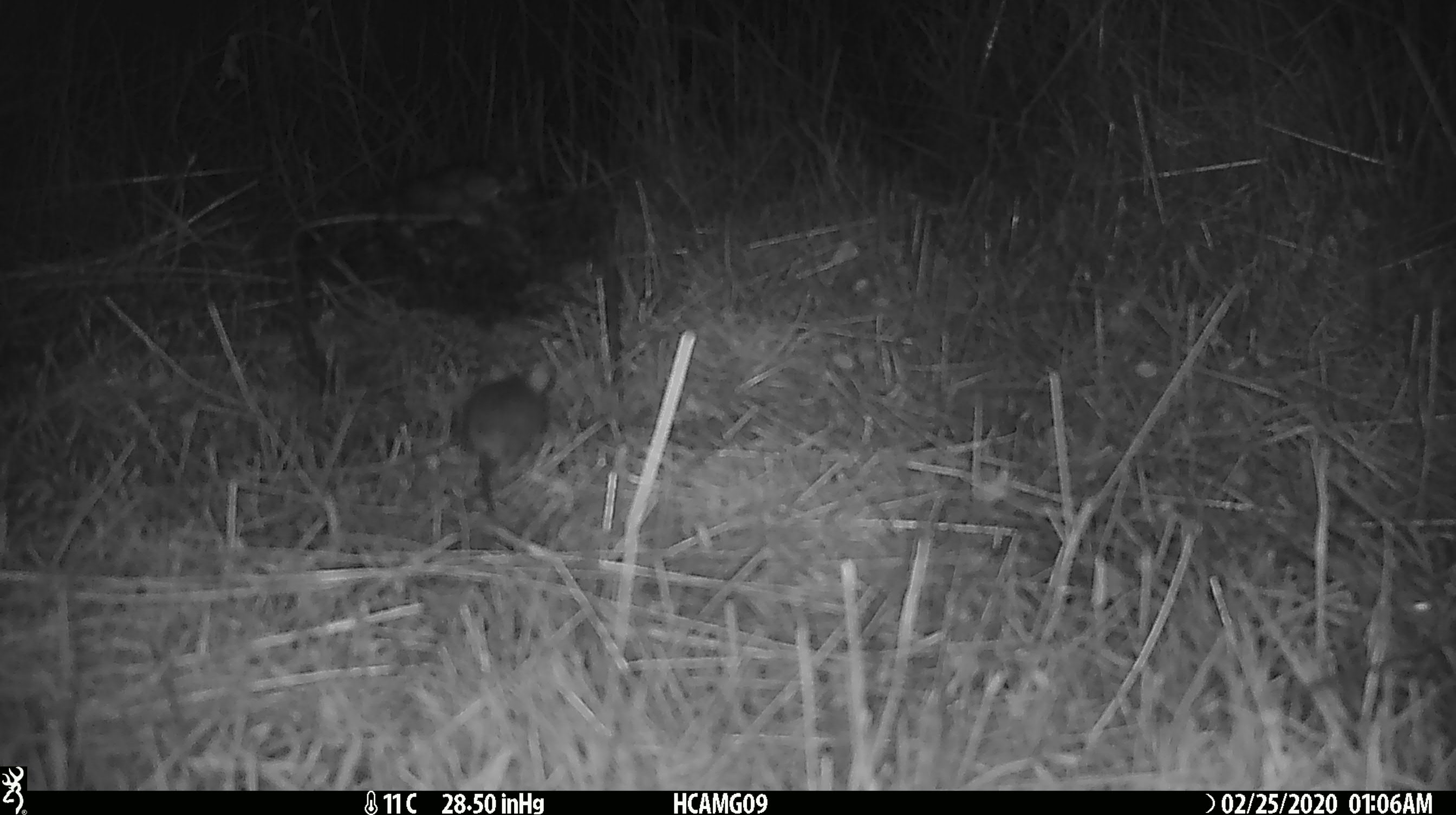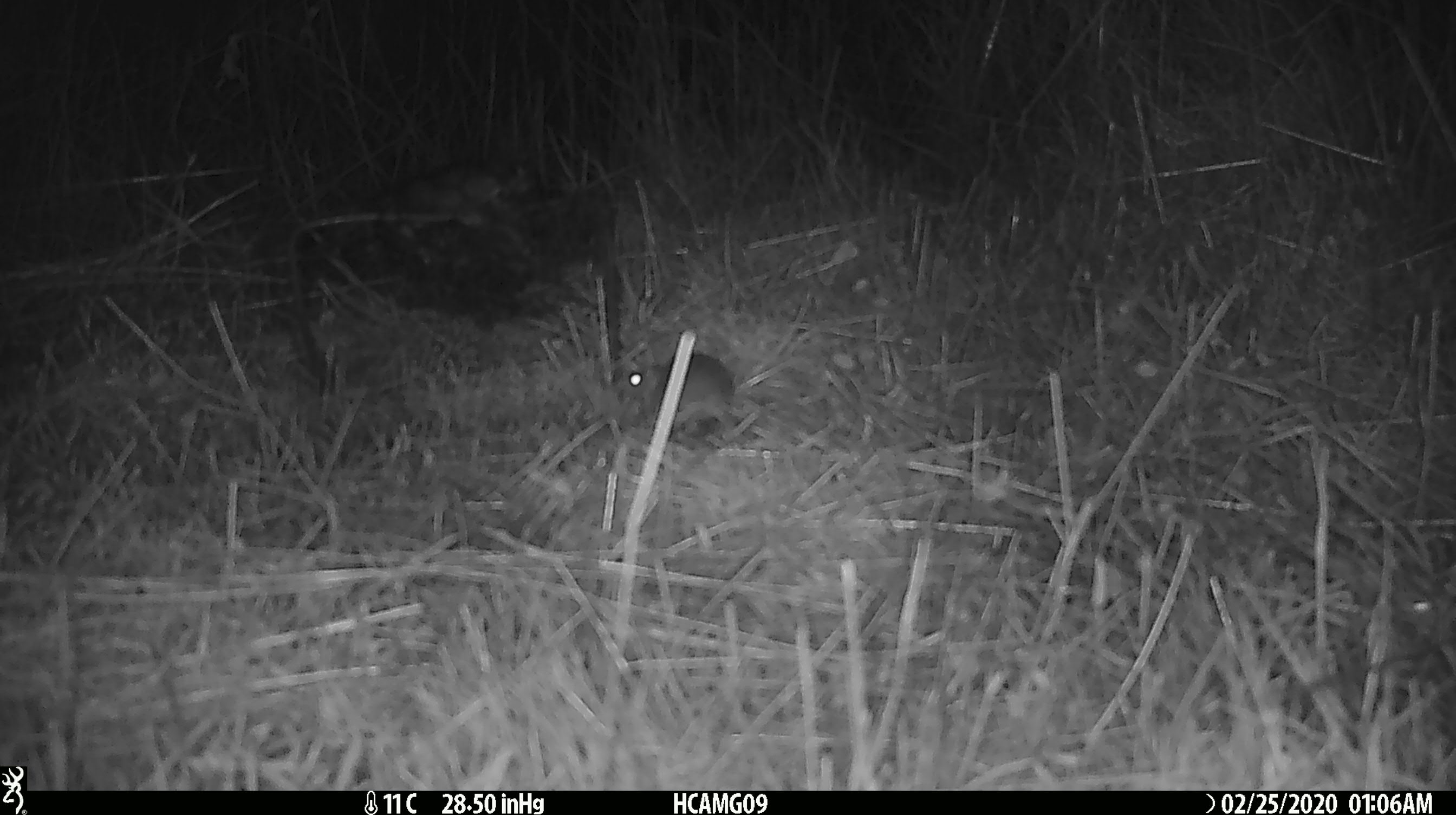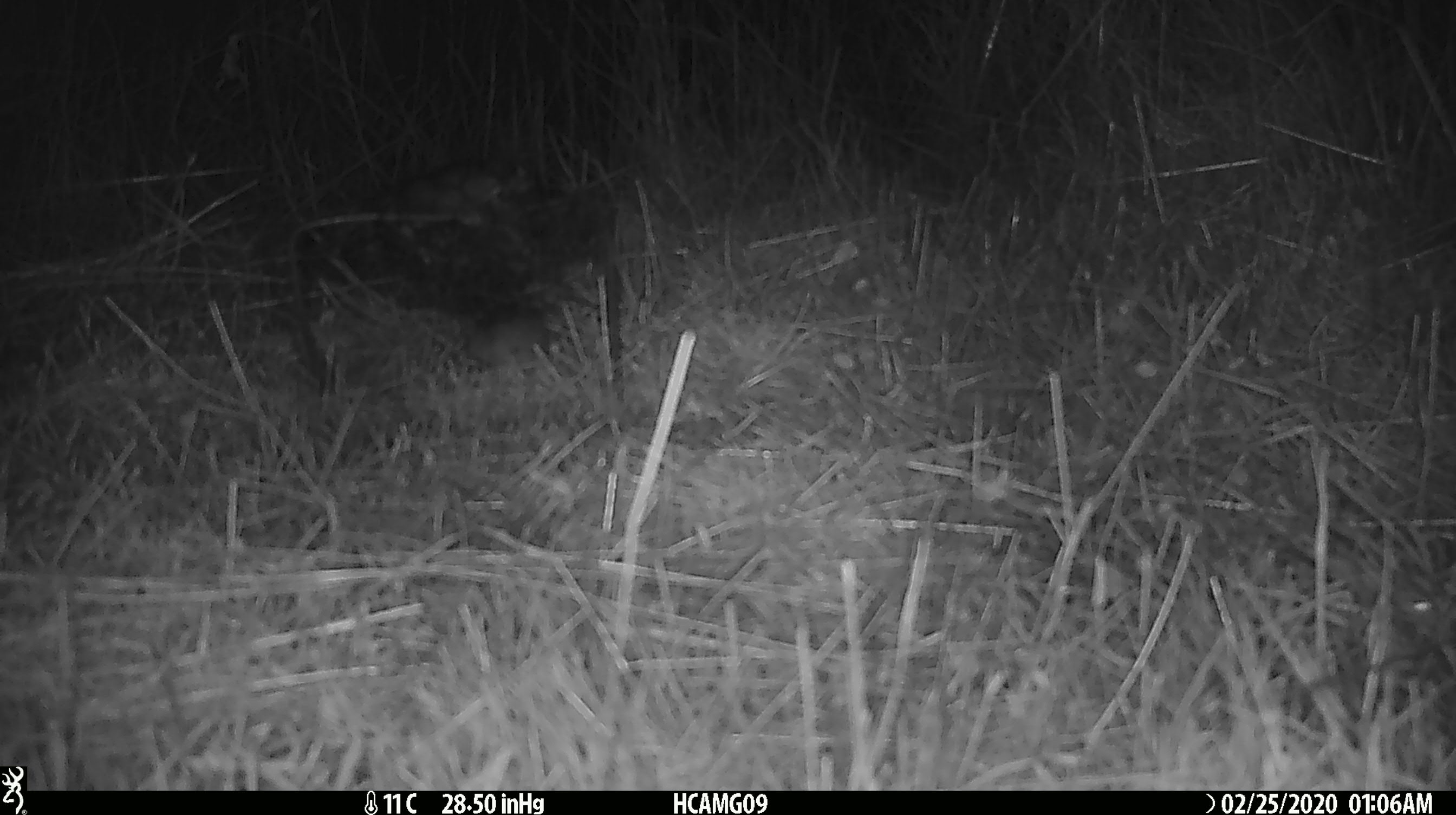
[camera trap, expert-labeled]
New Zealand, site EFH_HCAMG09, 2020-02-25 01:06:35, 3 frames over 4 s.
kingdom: Animalia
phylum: Chordata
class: Mammalia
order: Rodentia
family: Muridae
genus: Mus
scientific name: Mus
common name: mouse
Mouse (Mus).